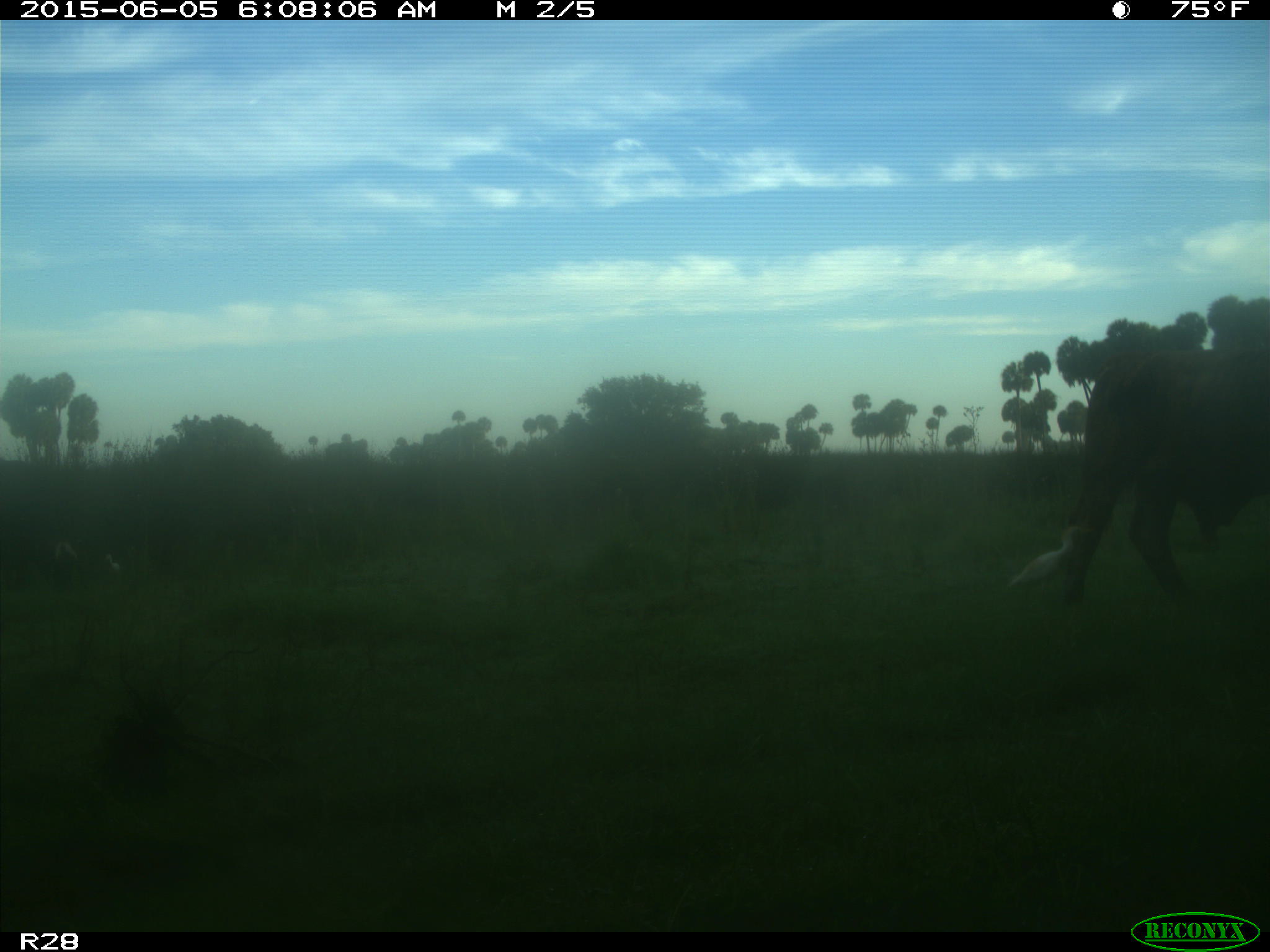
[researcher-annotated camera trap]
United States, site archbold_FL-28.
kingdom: Animalia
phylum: Chordata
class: Mammalia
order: Artiodactyla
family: Bovidae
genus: Bos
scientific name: Bos taurus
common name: domestic cow